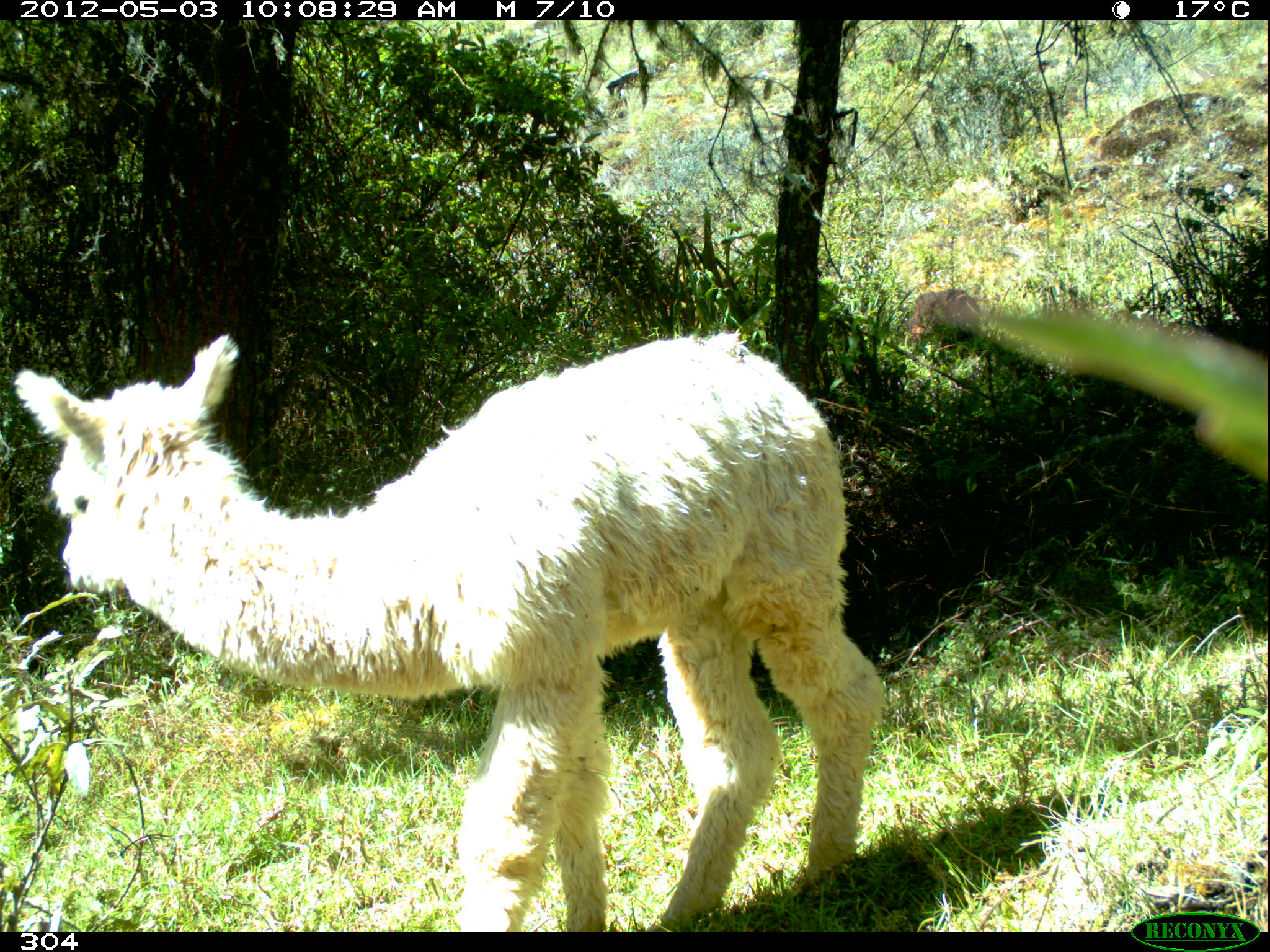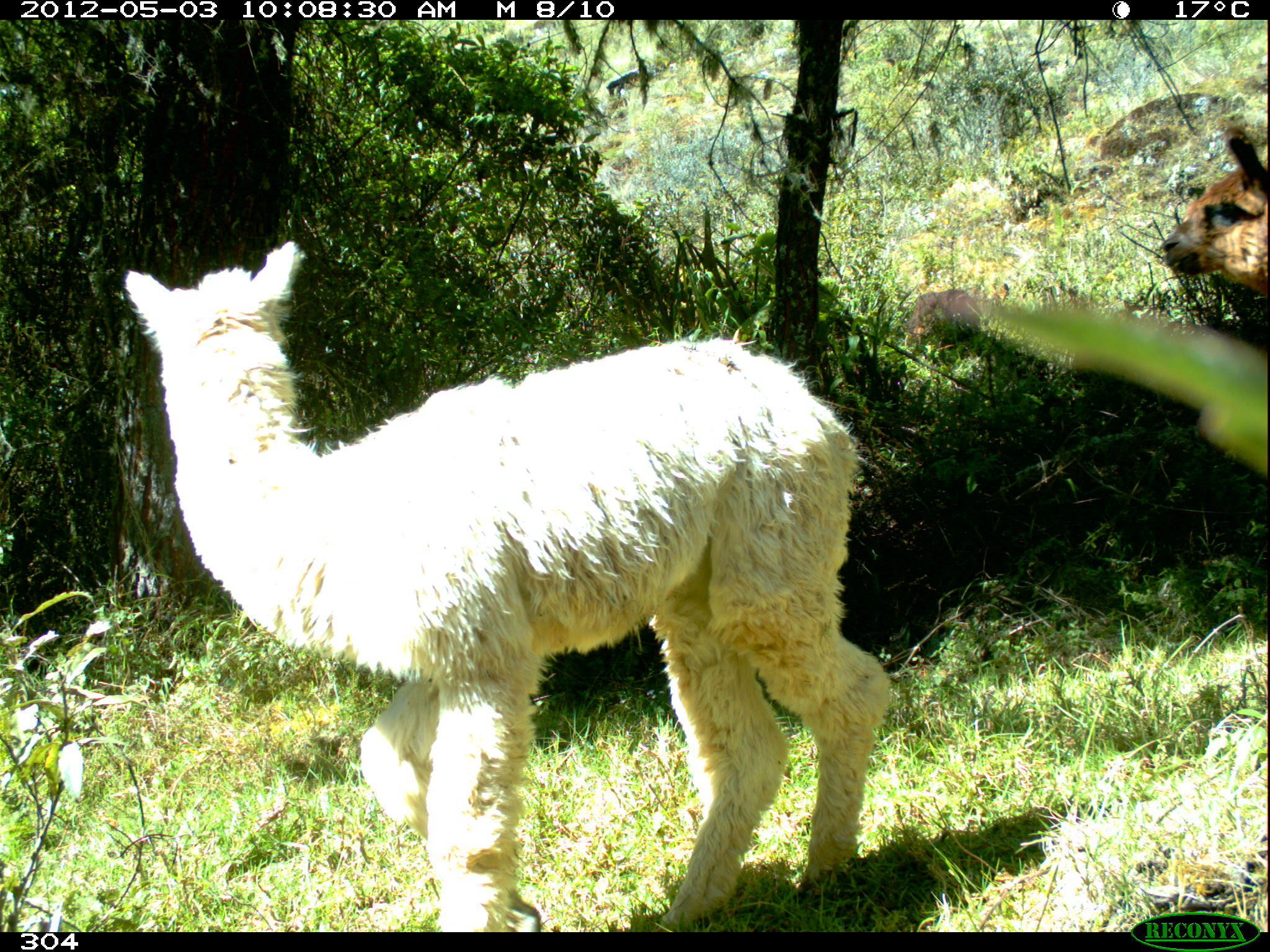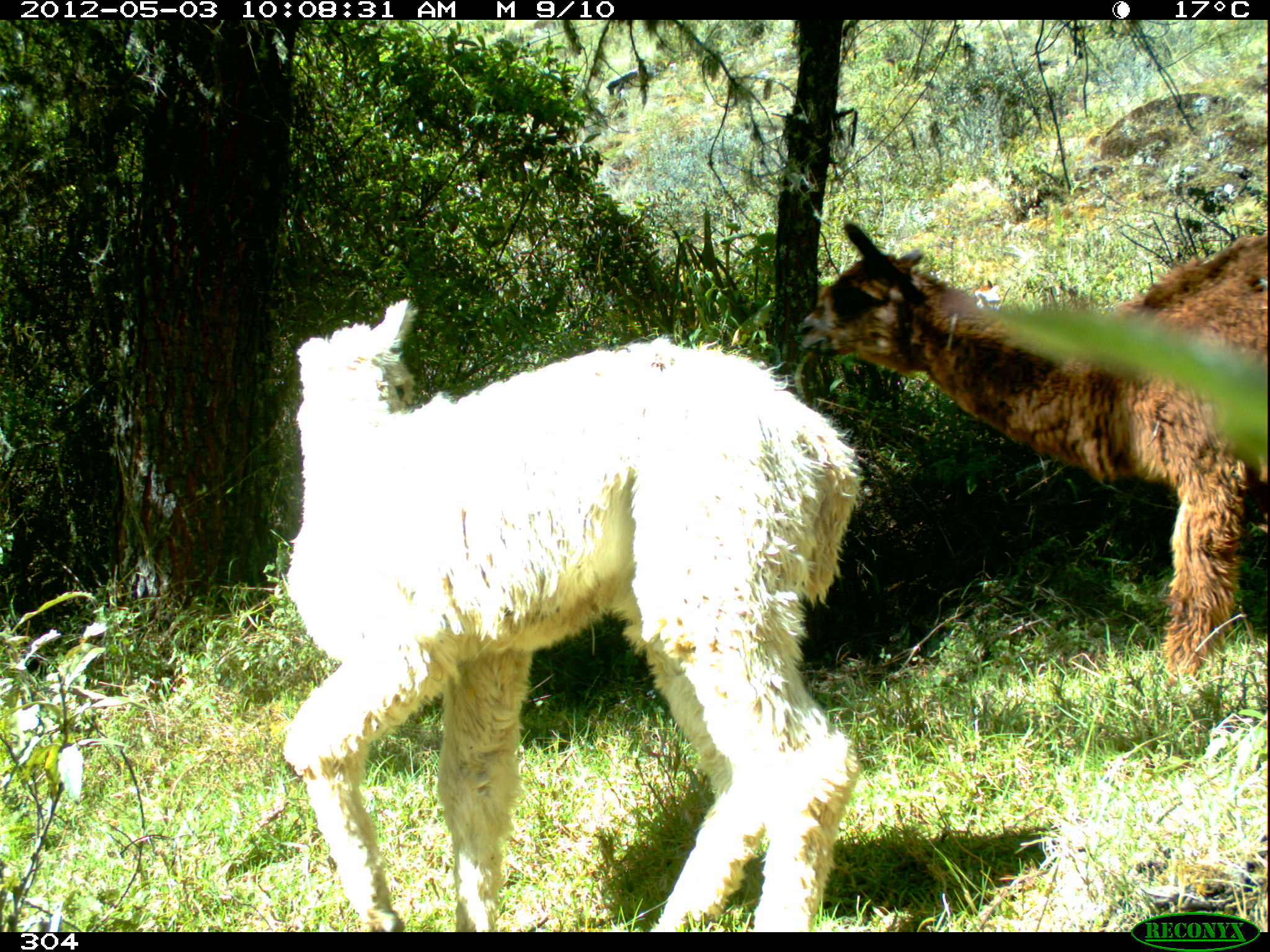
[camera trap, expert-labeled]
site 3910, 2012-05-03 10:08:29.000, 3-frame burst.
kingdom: Animalia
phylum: Chordata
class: Mammalia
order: Artiodactyla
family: Camelidae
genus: Vicugna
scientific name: Vicugna pacos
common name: alpaca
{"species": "Vicugna pacos (alpaca)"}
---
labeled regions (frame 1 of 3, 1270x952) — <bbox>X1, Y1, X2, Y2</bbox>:
vicugna pacos: <bbox>11, 326, 881, 930</bbox>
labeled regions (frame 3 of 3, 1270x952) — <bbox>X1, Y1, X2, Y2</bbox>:
vicugna pacos: <bbox>278, 293, 862, 935</bbox>; <bbox>789, 216, 1270, 692</bbox>